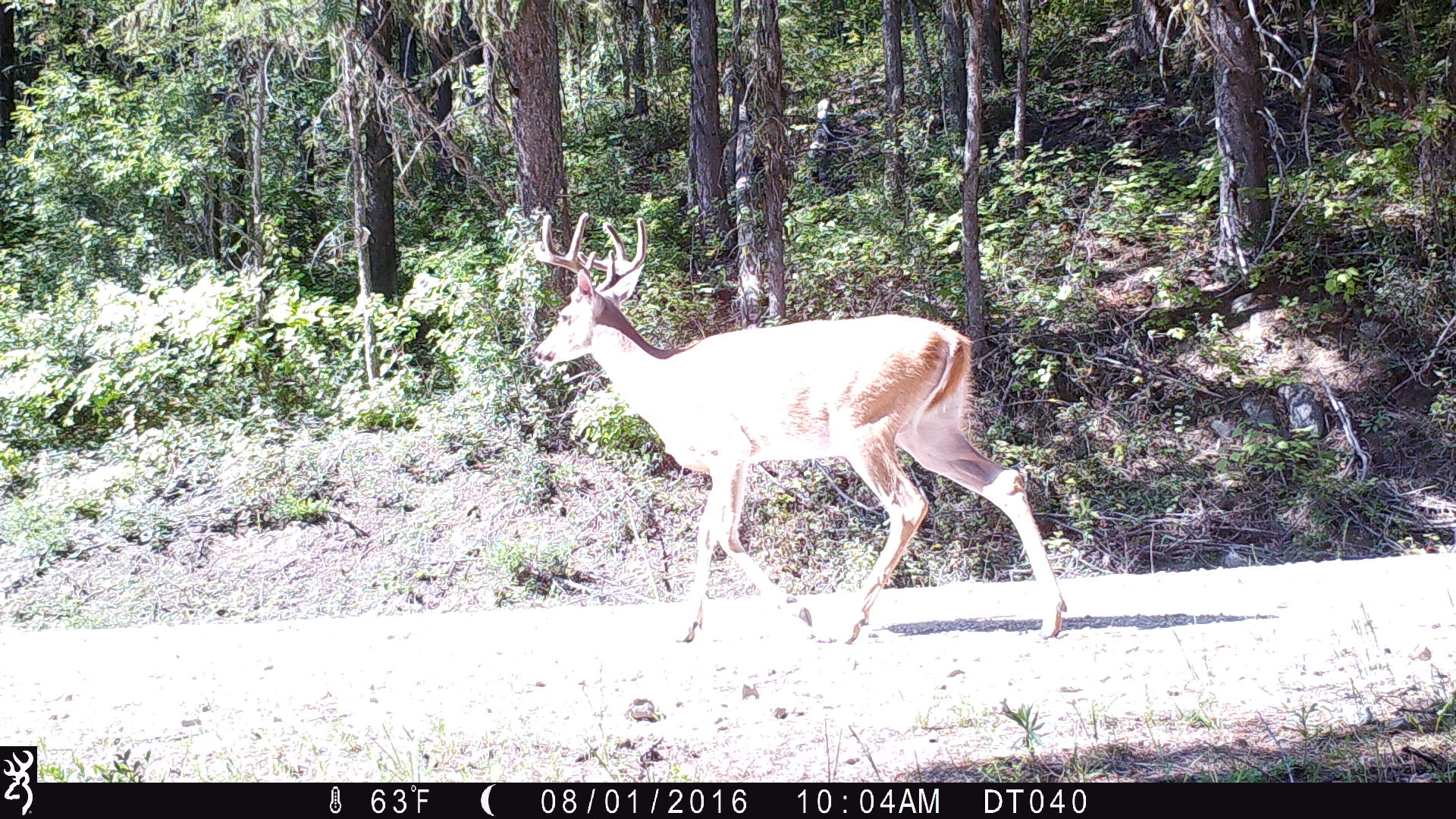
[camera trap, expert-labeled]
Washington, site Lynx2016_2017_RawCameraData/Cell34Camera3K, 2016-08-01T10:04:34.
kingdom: Animalia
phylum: Chordata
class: Mammalia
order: Artiodactyla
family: Cervidae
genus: Odocoileus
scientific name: Odocoileus virginianus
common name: white-tailed deer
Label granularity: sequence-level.